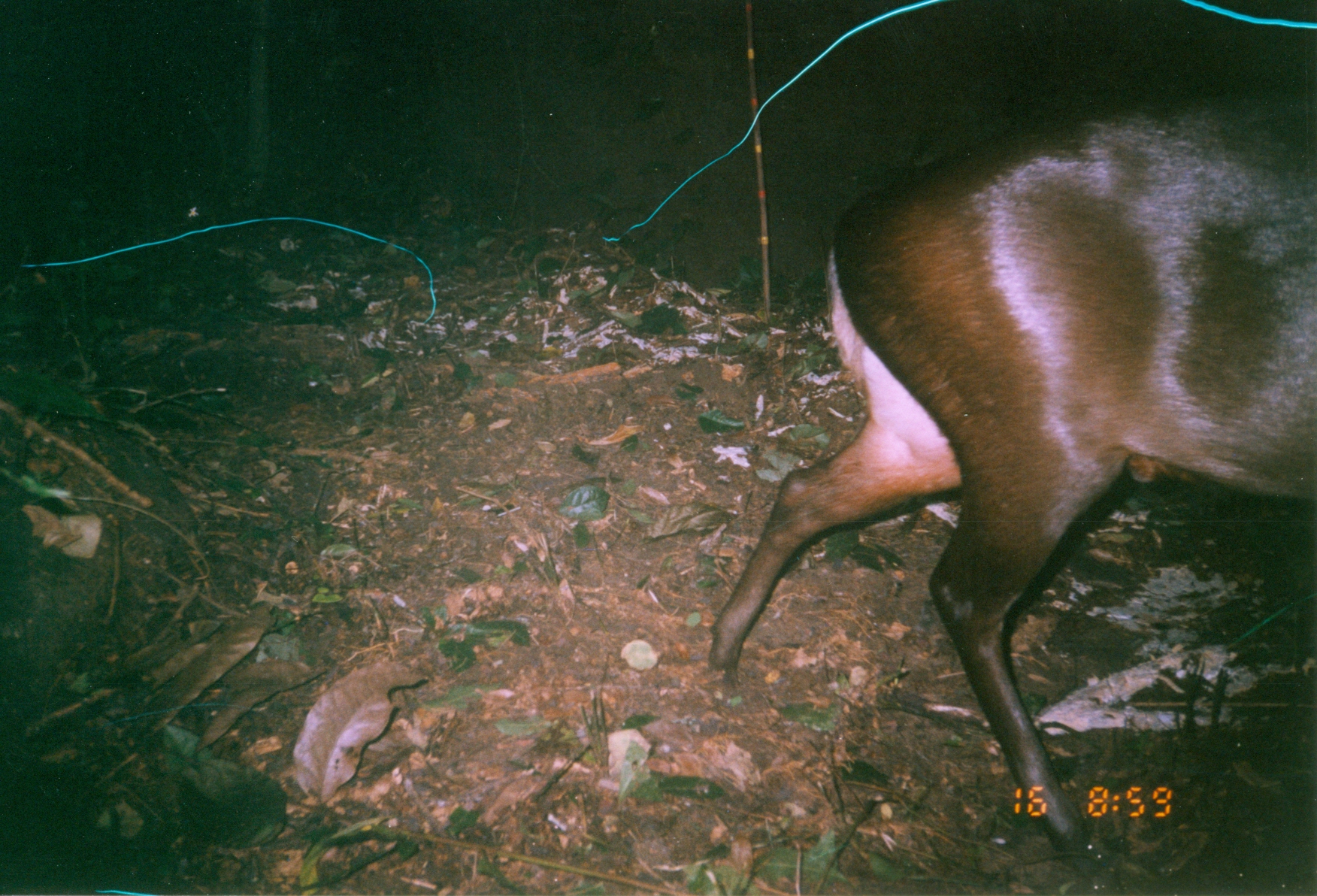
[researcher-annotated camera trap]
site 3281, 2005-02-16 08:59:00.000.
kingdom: Animalia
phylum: Chordata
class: Mammalia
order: Artiodactyla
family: Bovidae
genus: Cephalophus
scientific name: Cephalophus spadix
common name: abbott's duiker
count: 1